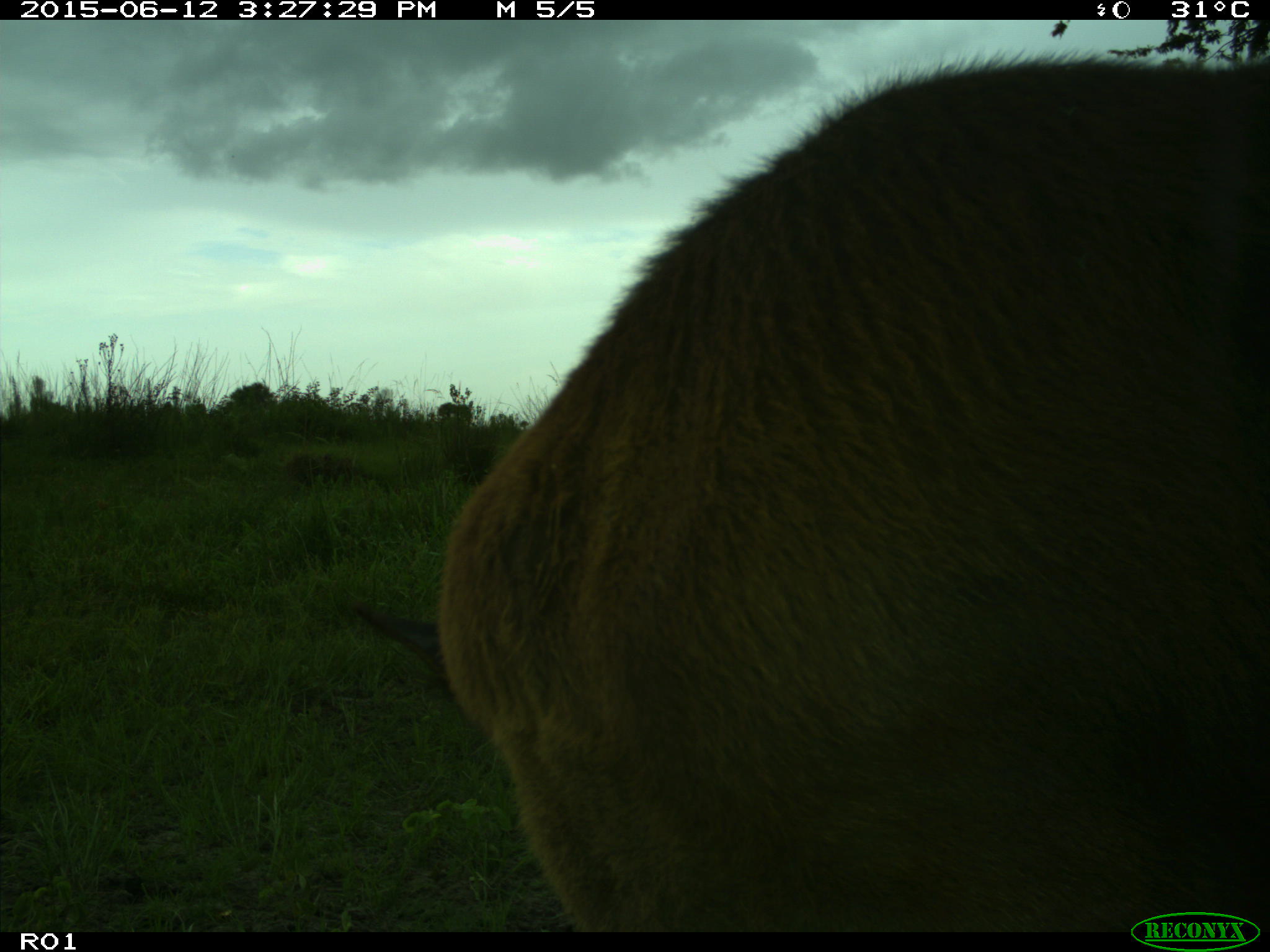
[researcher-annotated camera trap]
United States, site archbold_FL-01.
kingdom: Animalia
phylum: Chordata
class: Mammalia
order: Artiodactyla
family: Bovidae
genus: Bos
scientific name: Bos taurus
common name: domestic cow